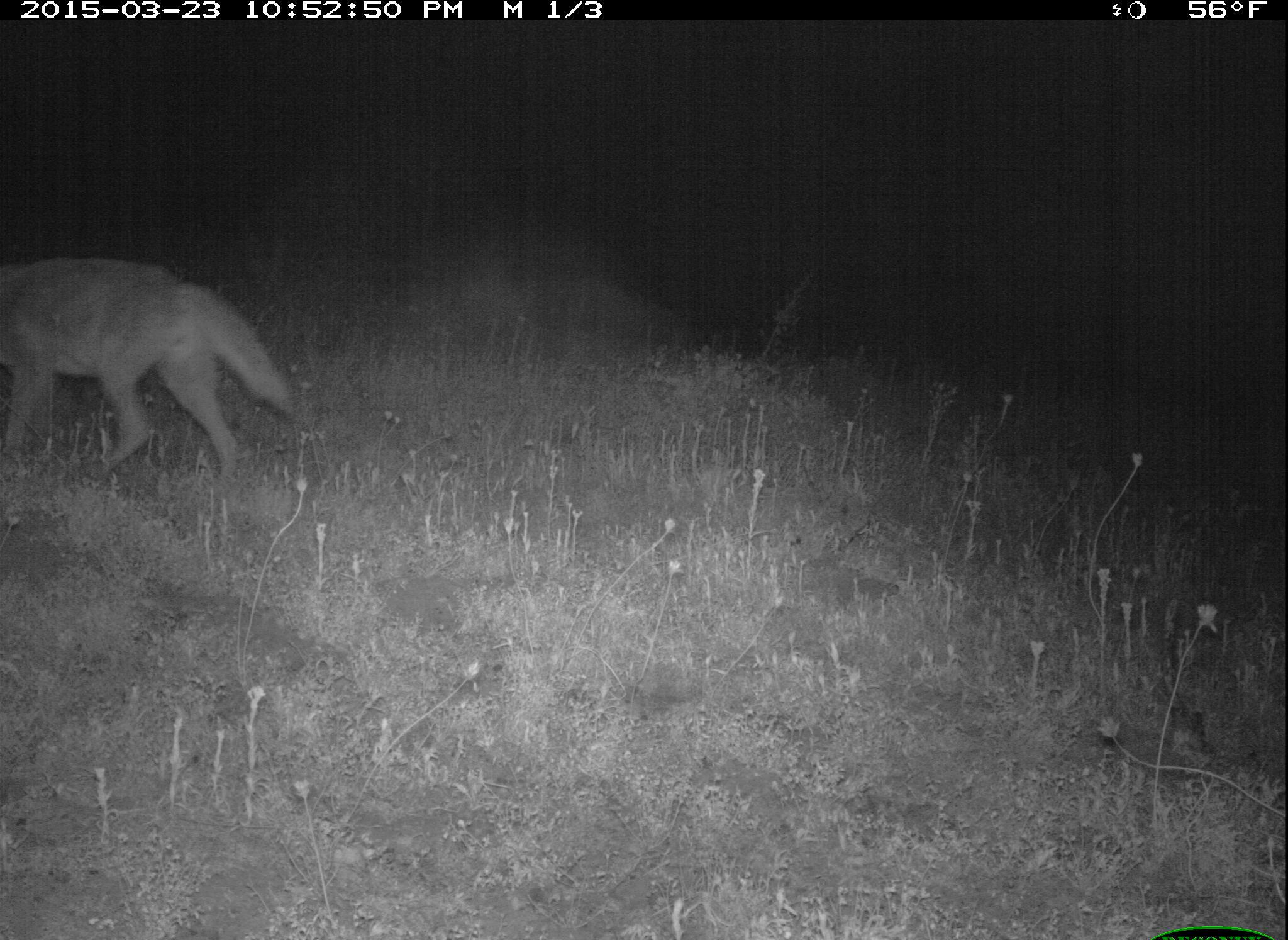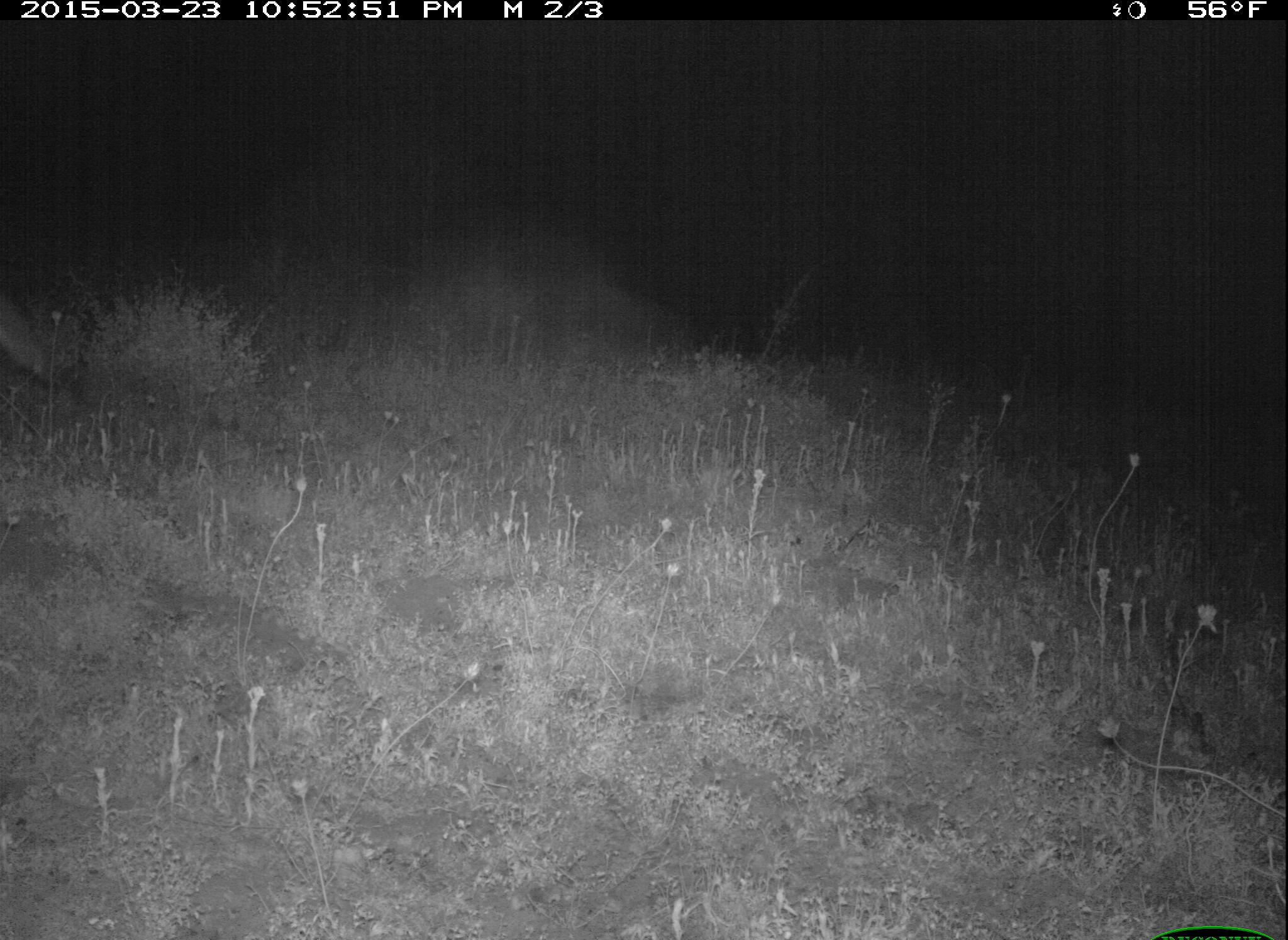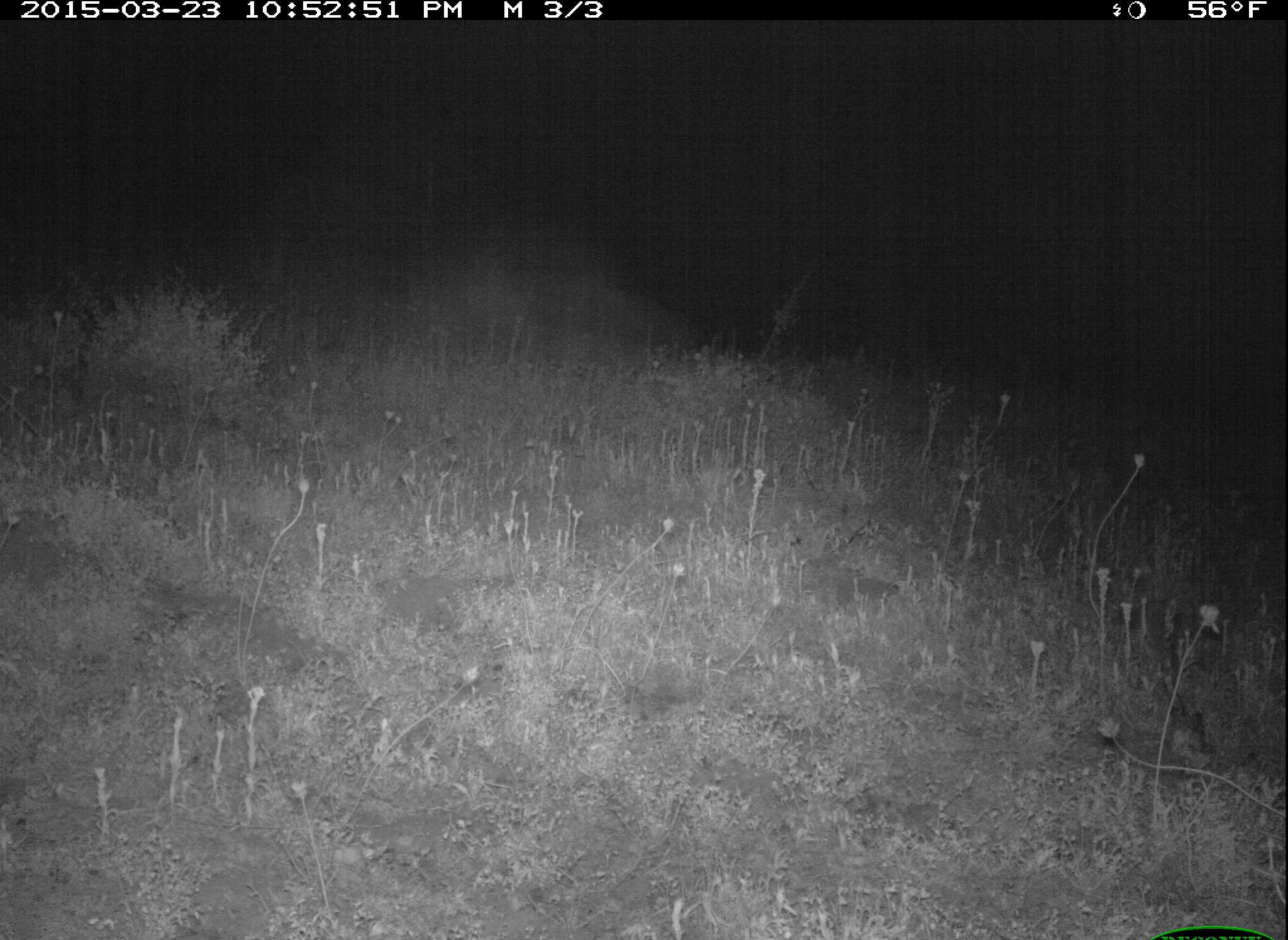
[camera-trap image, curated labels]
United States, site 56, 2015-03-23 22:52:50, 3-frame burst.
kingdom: Animalia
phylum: Chordata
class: Mammalia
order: Carnivora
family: Canidae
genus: Canis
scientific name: Canis latrans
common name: coyote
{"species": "coyote (Canis latrans)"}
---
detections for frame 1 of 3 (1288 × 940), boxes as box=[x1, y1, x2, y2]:
coyote: box=[0, 258, 294, 481]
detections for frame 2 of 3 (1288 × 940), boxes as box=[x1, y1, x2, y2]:
coyote: box=[0, 293, 45, 375]